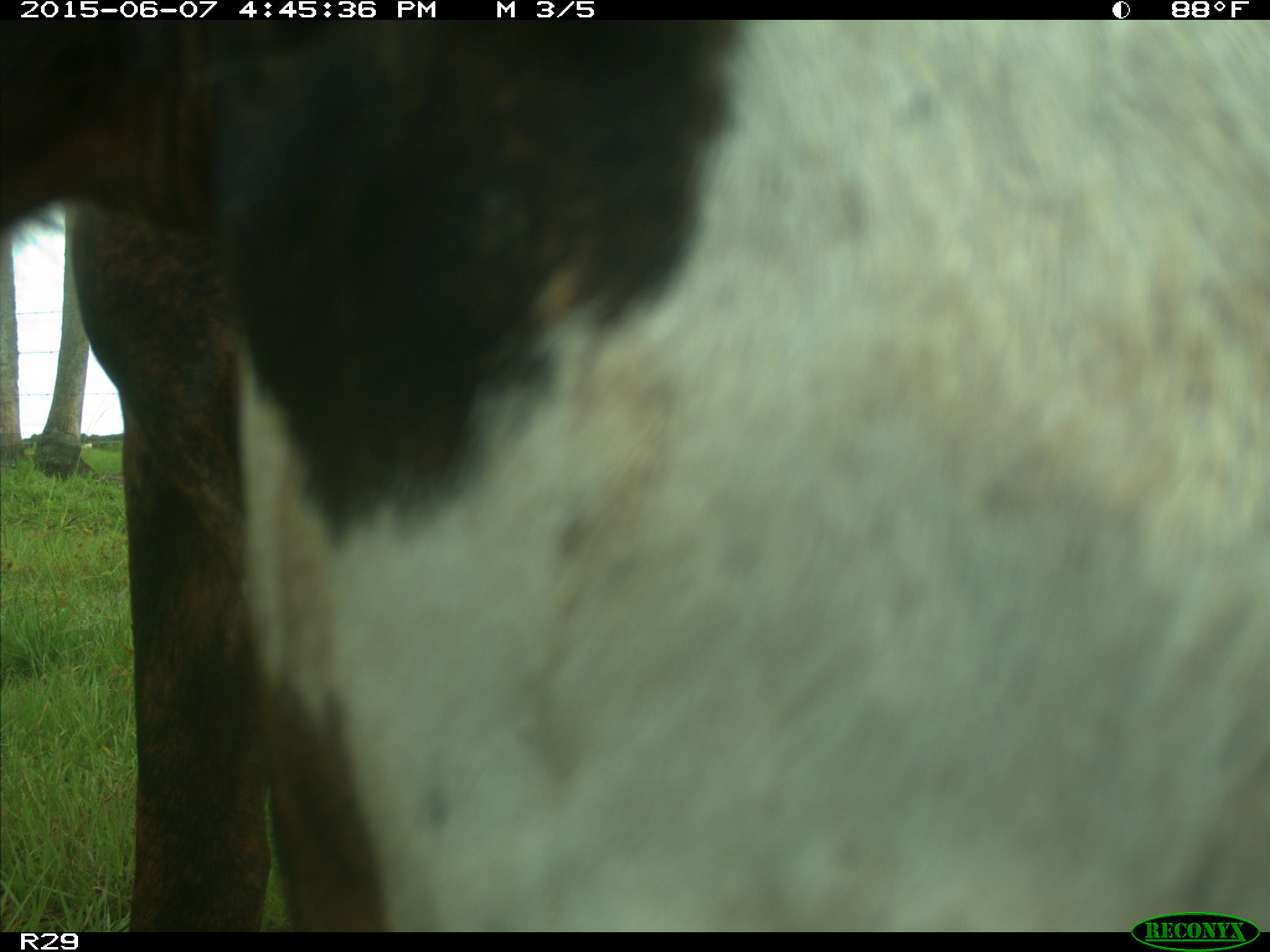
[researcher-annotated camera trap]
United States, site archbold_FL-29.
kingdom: Animalia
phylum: Chordata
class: Mammalia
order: Artiodactyla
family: Bovidae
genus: Bos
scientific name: Bos taurus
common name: domestic cow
Bos taurus (domestic cow).